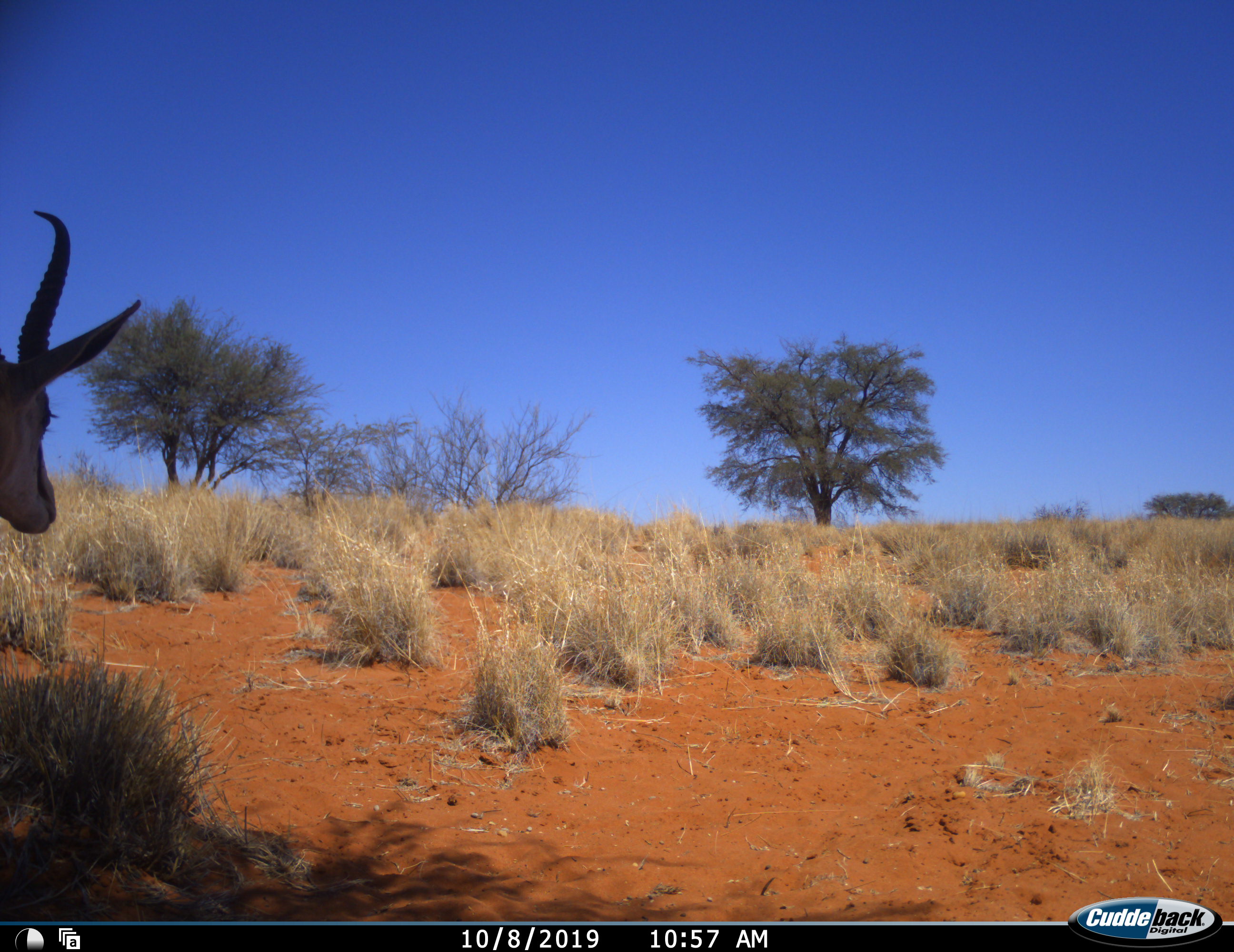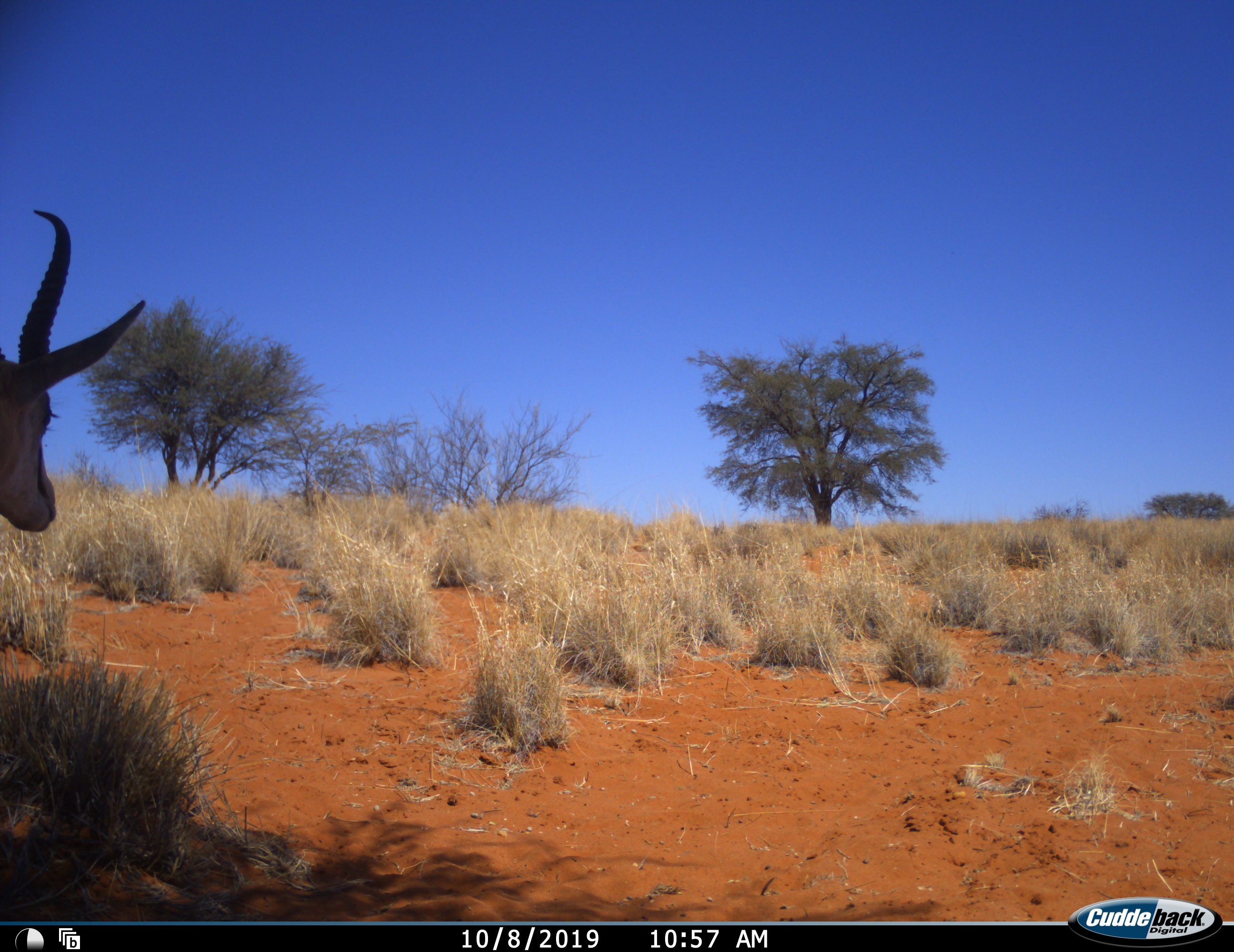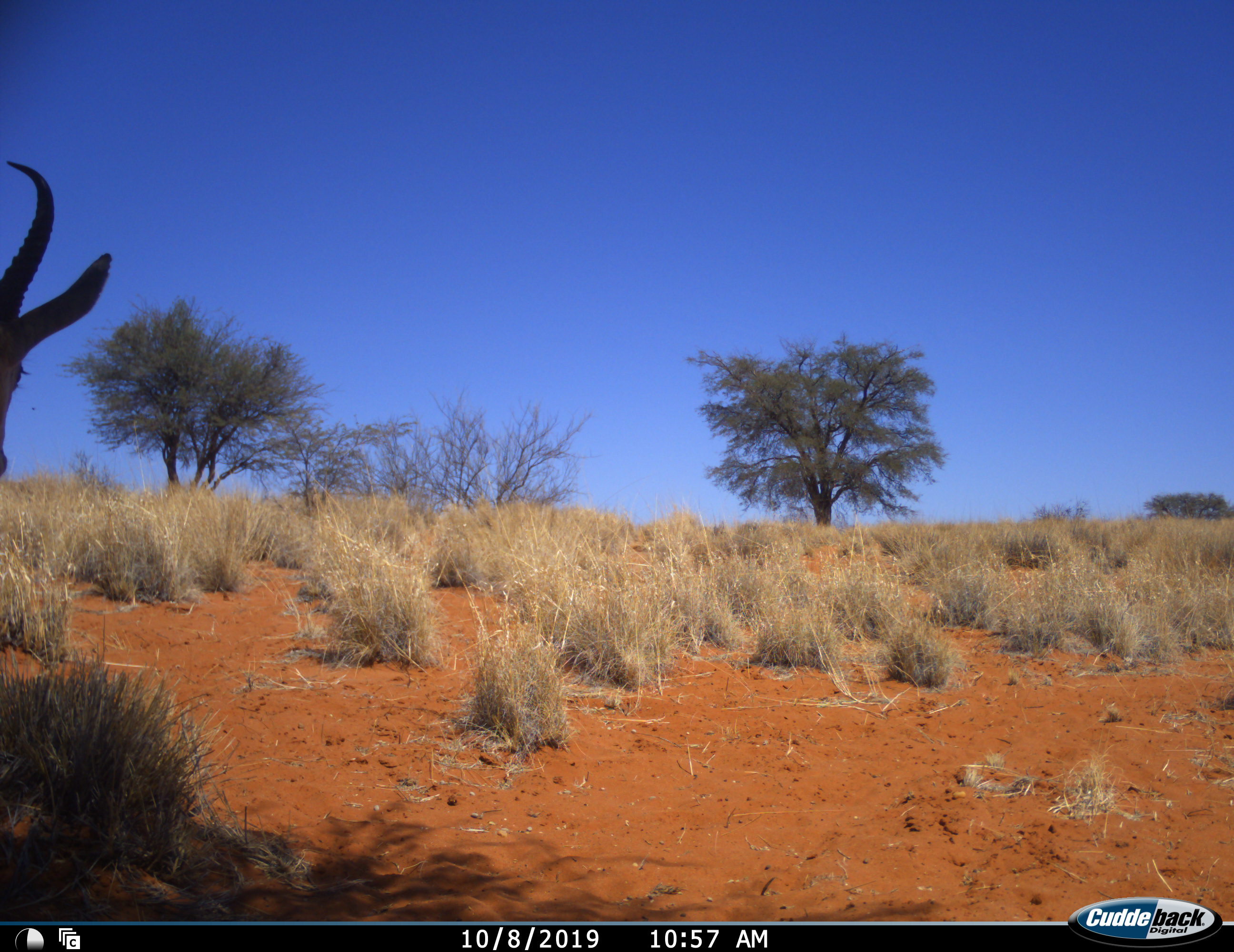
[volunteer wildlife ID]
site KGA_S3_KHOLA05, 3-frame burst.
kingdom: Animalia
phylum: Chordata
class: Mammalia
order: Artiodactyla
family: Bovidae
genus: Antidorcas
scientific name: Antidorcas marsupialis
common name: springbok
Springbok (Antidorcas marsupialis), count 1. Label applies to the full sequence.